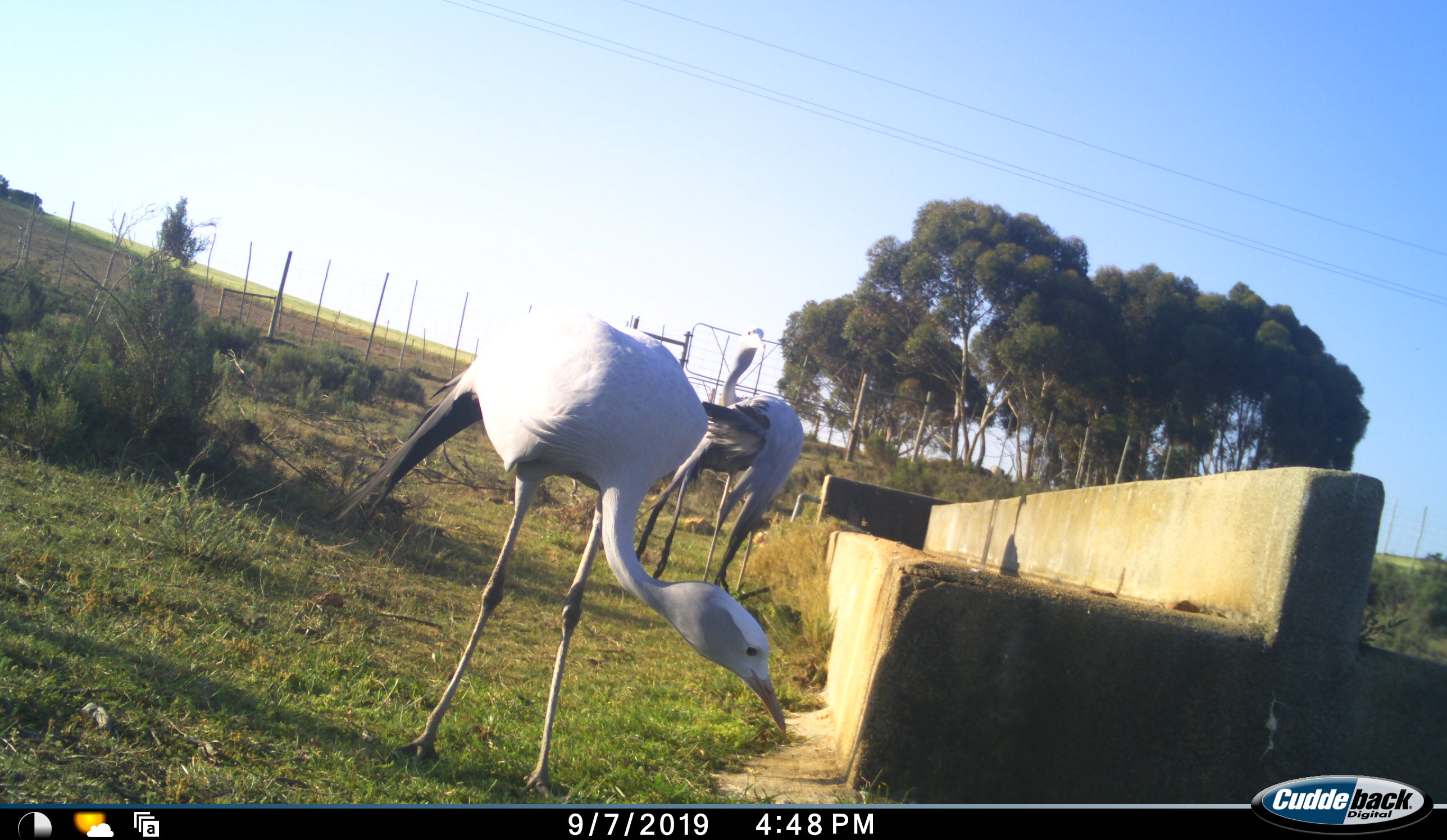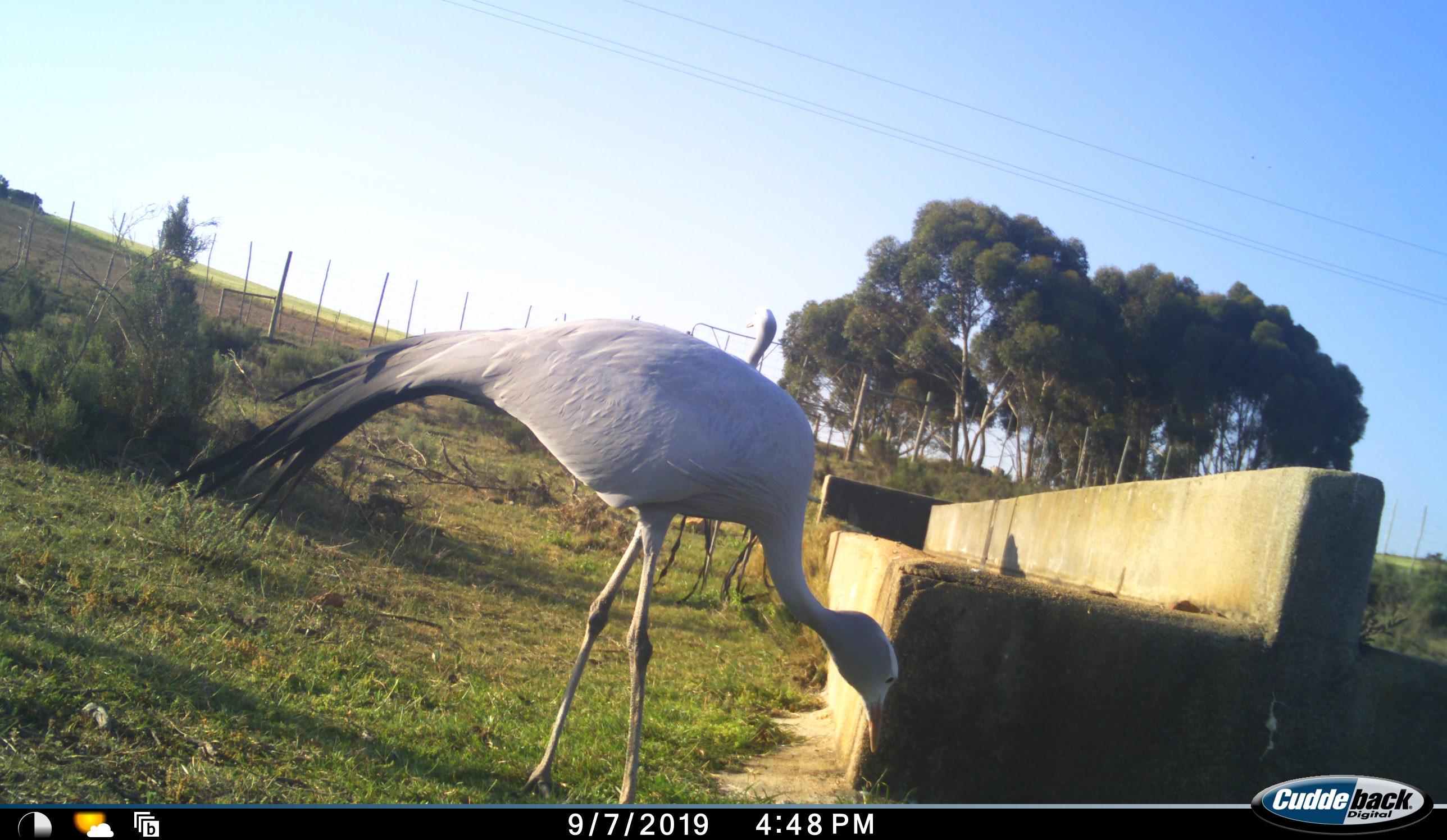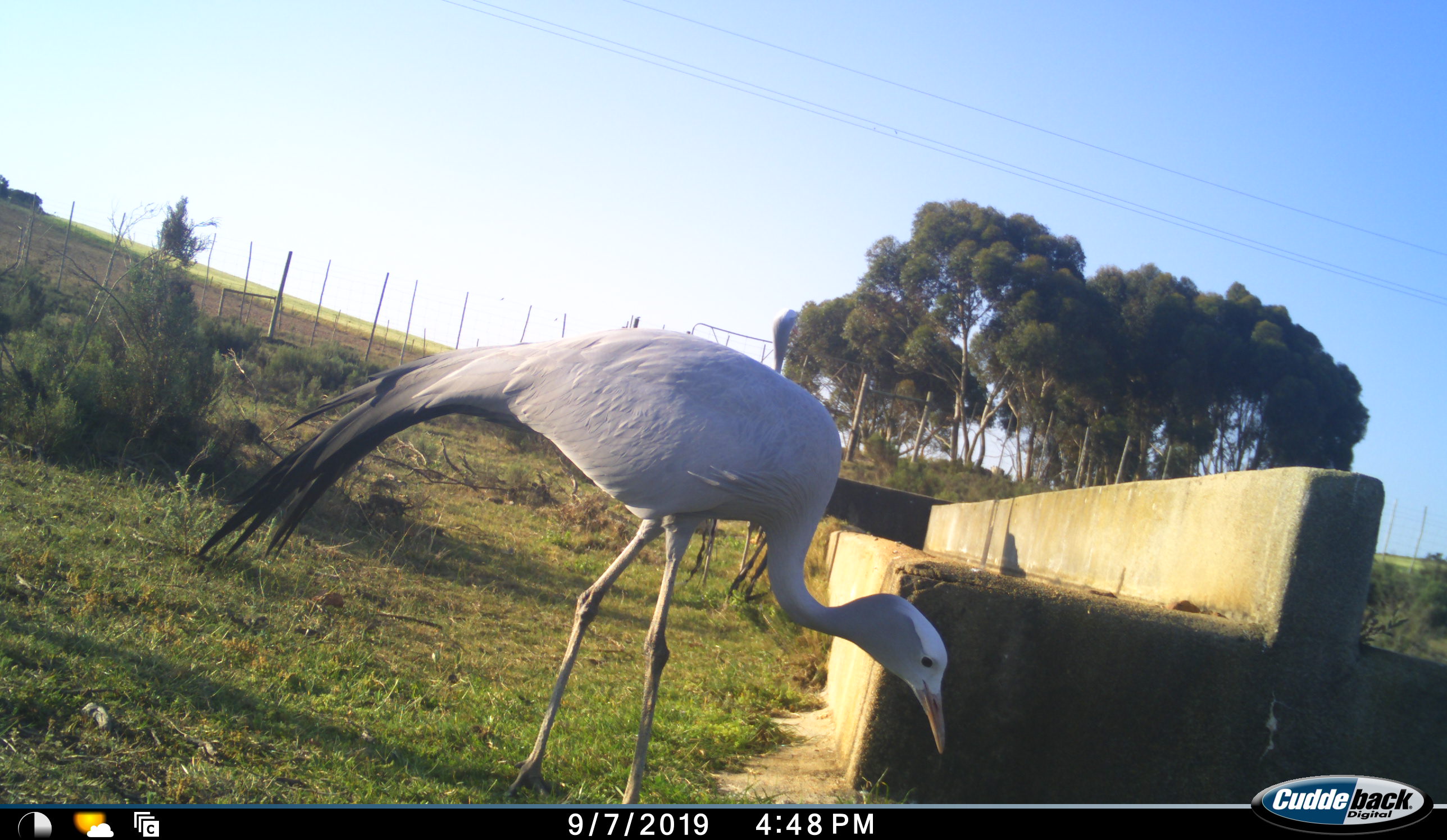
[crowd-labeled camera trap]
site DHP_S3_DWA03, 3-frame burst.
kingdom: Animalia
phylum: Chordata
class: Aves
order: Gruiformes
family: Gruidae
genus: Anthropoides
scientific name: Anthropoides paradiseus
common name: blue crane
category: craneblue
Craneblue (blue crane) (Anthropoides paradiseus), count 2. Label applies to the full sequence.